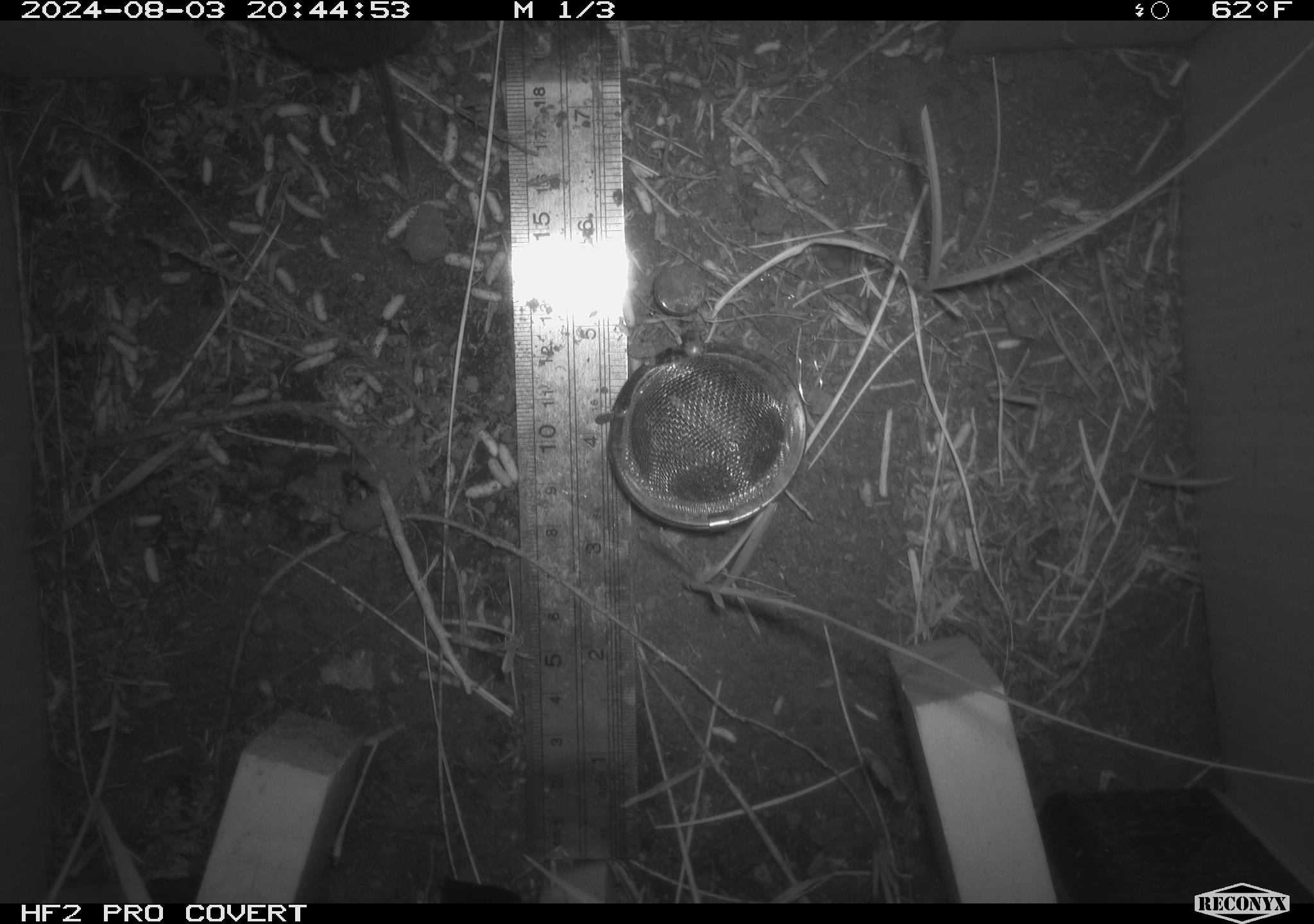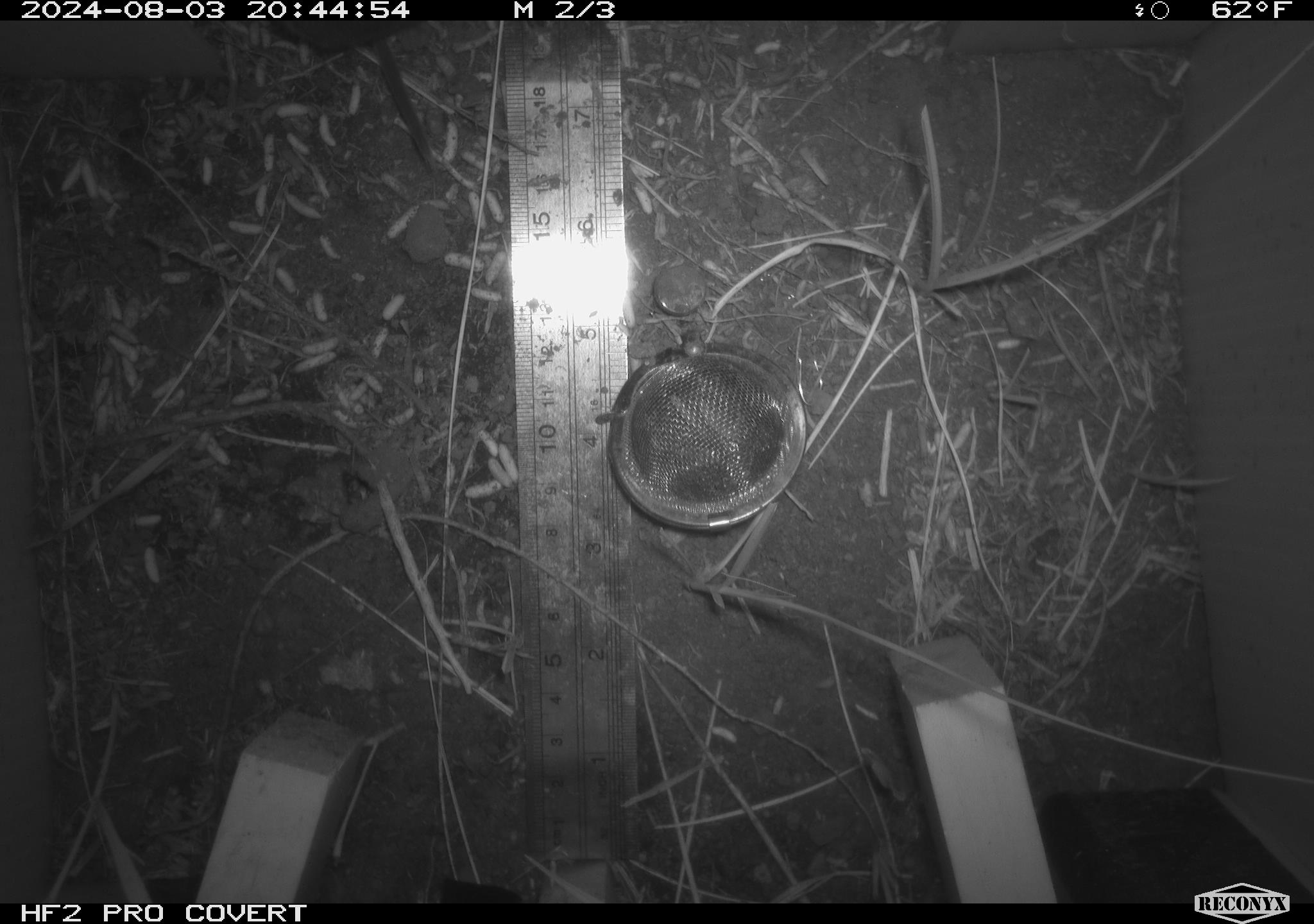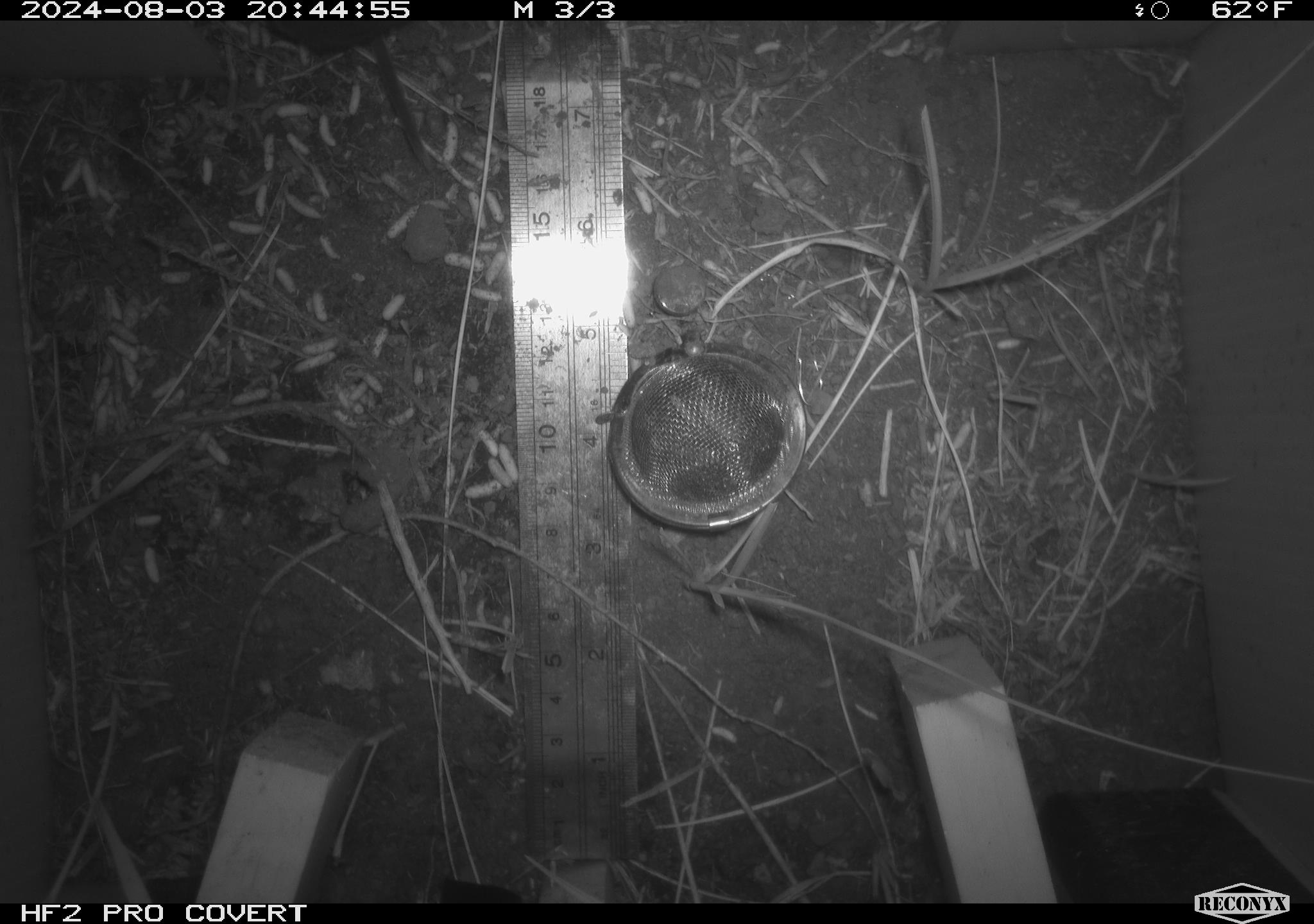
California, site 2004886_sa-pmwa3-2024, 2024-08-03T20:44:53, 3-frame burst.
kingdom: Animalia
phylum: Chordata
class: Mammalia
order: Rodentia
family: Cricetidae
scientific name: Arvicolinae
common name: voles, lemmings, and muskrats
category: arvicolinae subfamily